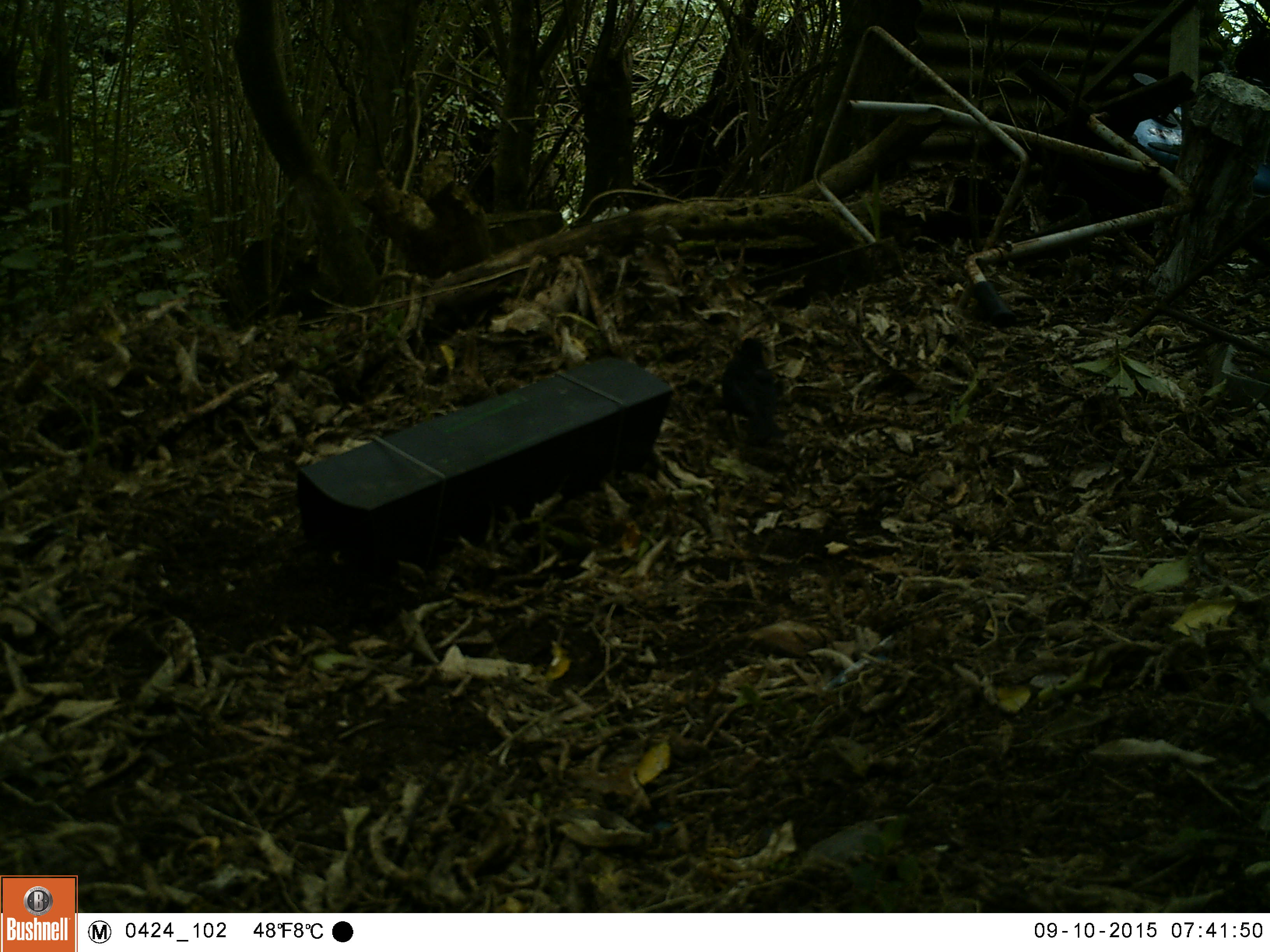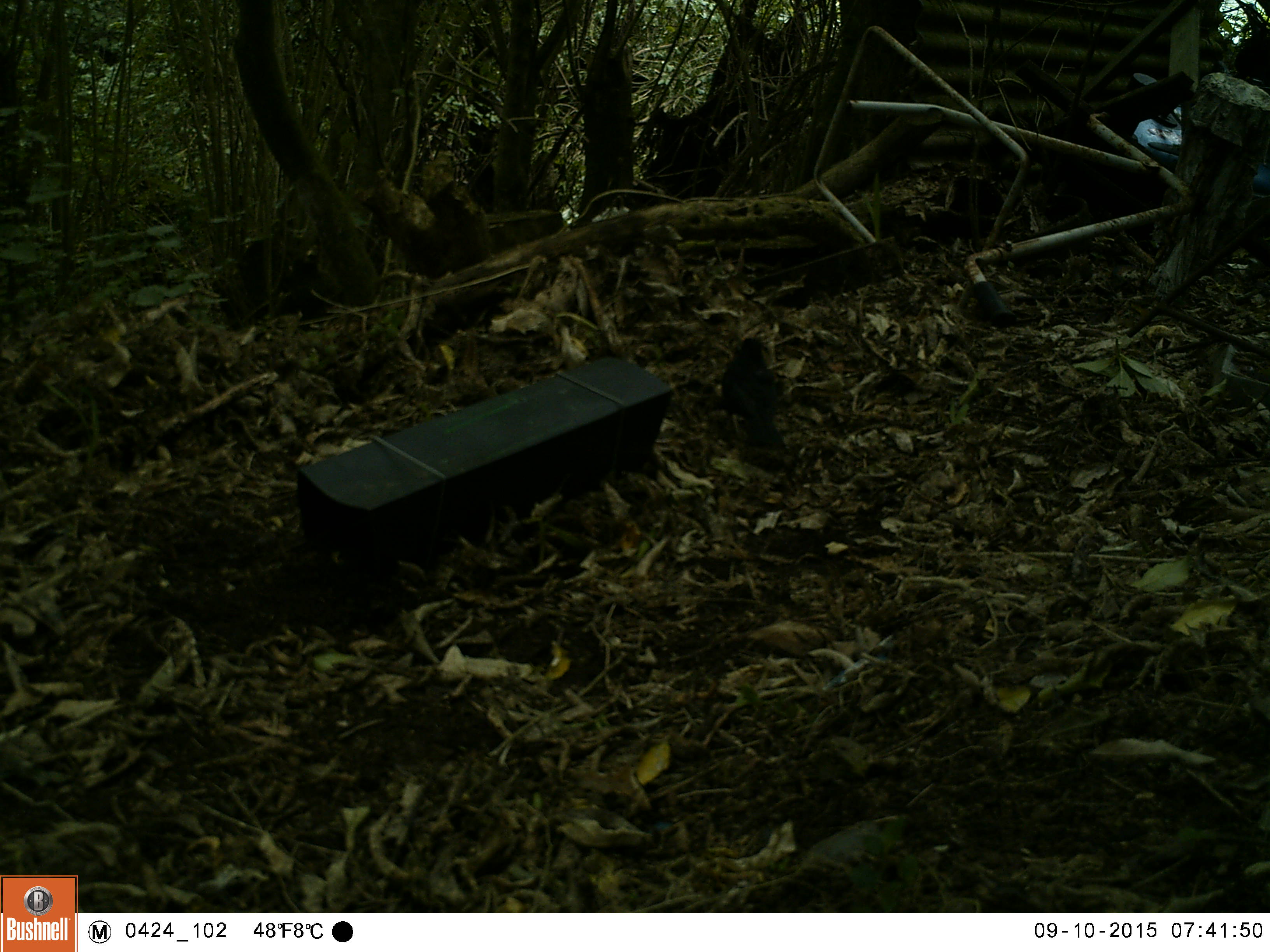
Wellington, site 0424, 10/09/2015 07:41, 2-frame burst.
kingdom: Animalia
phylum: Chordata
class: Aves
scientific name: Aves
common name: bird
Bird (Aves).